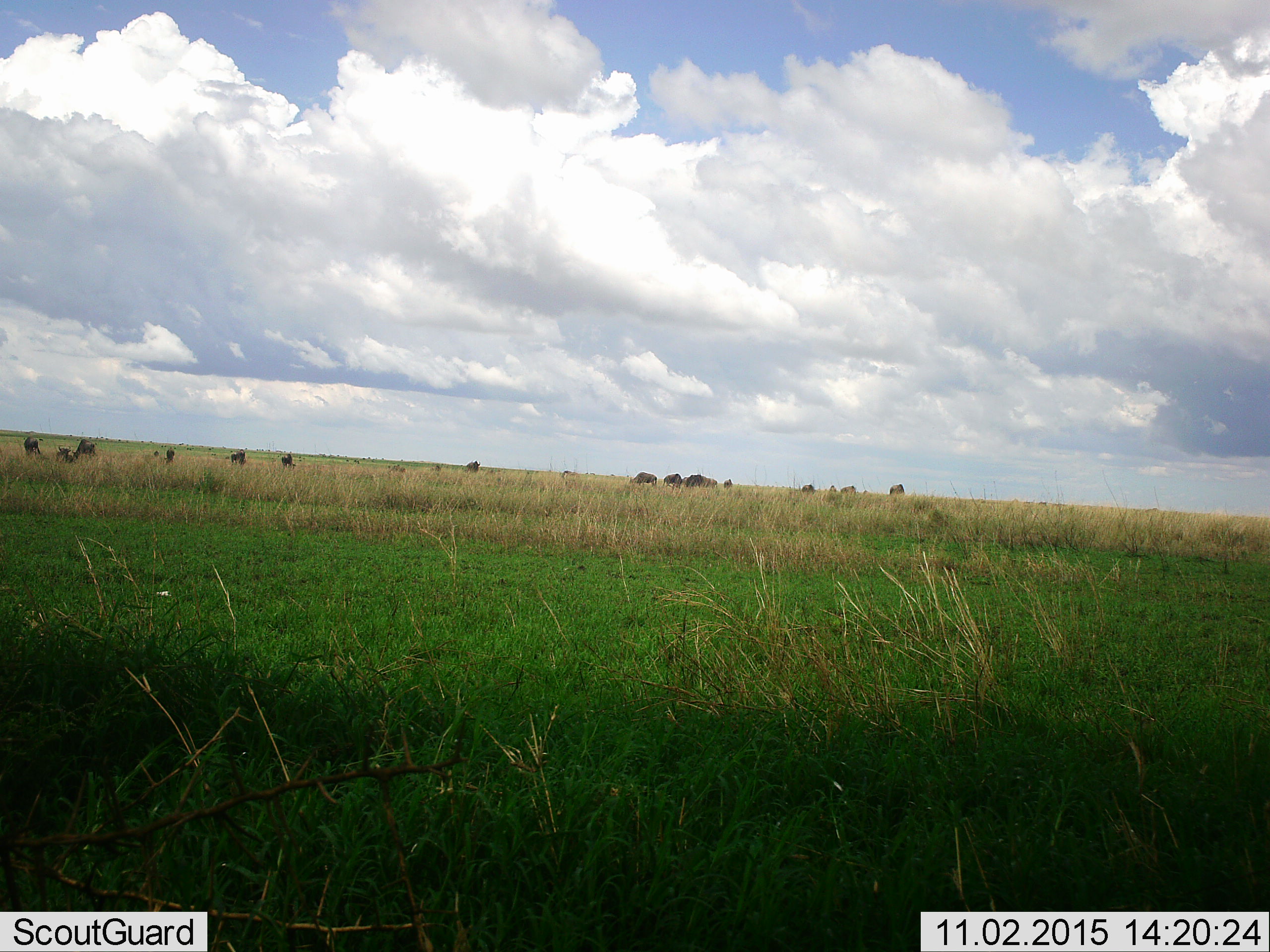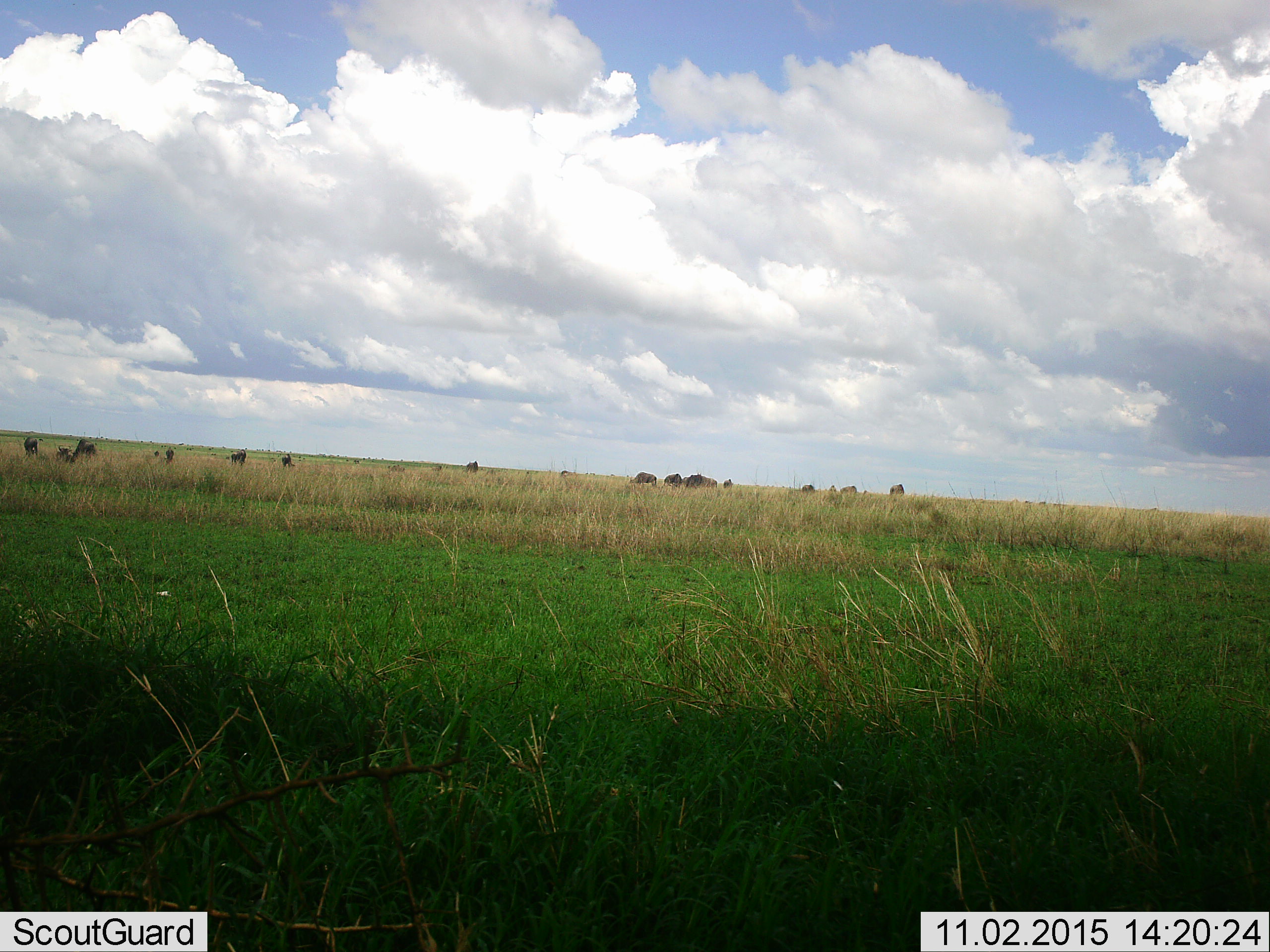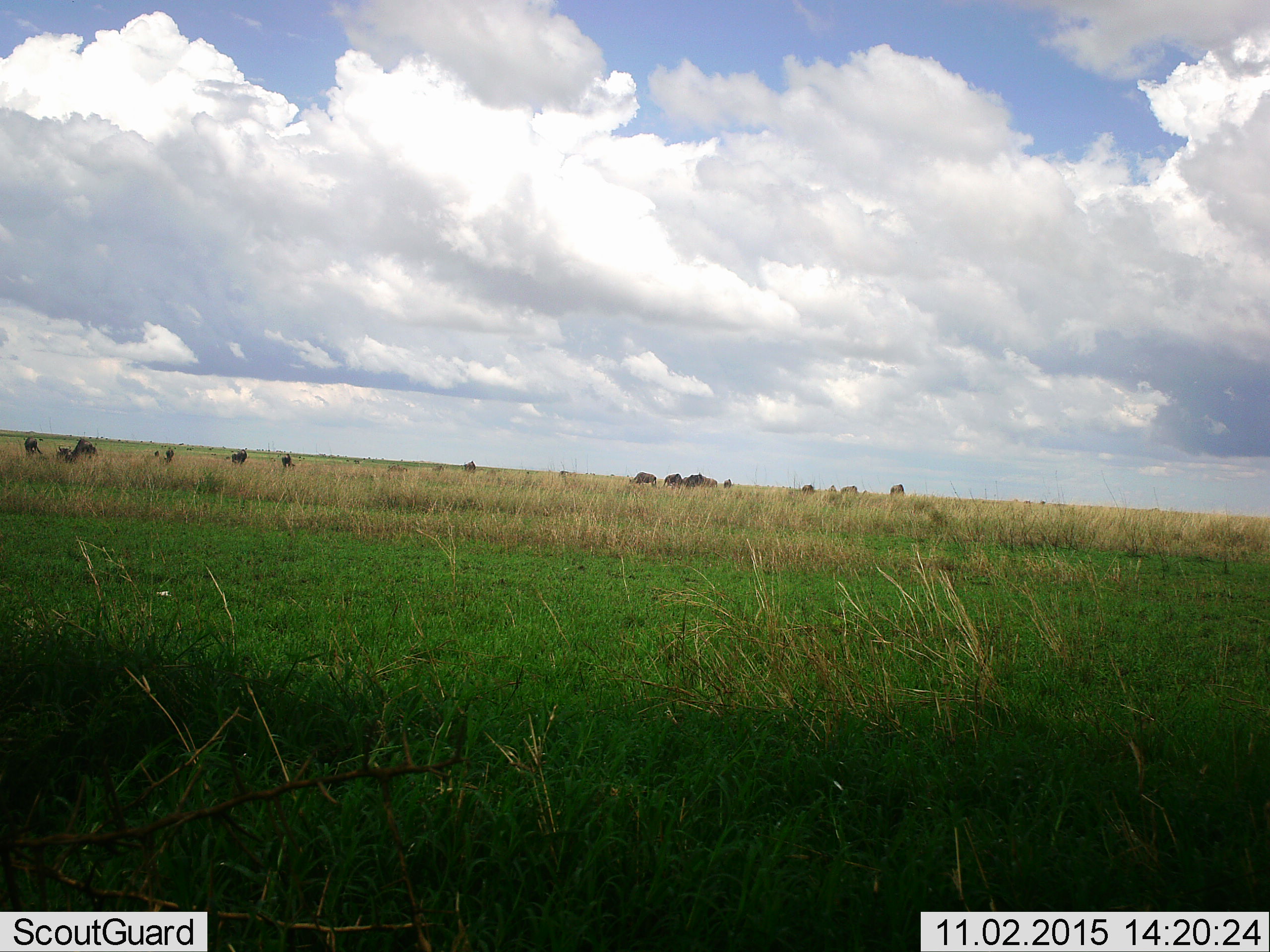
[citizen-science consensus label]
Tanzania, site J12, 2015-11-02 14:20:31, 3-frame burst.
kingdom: Animalia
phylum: Chordata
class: Mammalia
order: Artiodactyla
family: Bovidae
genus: Connochaetes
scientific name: Connochaetes taurinus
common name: blue wildebeest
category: wildebeest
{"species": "wildebeest (blue wildebeest) (Connochaetes taurinus)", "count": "11-50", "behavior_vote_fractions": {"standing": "62%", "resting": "0%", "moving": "62%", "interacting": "0%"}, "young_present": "0%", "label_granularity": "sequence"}